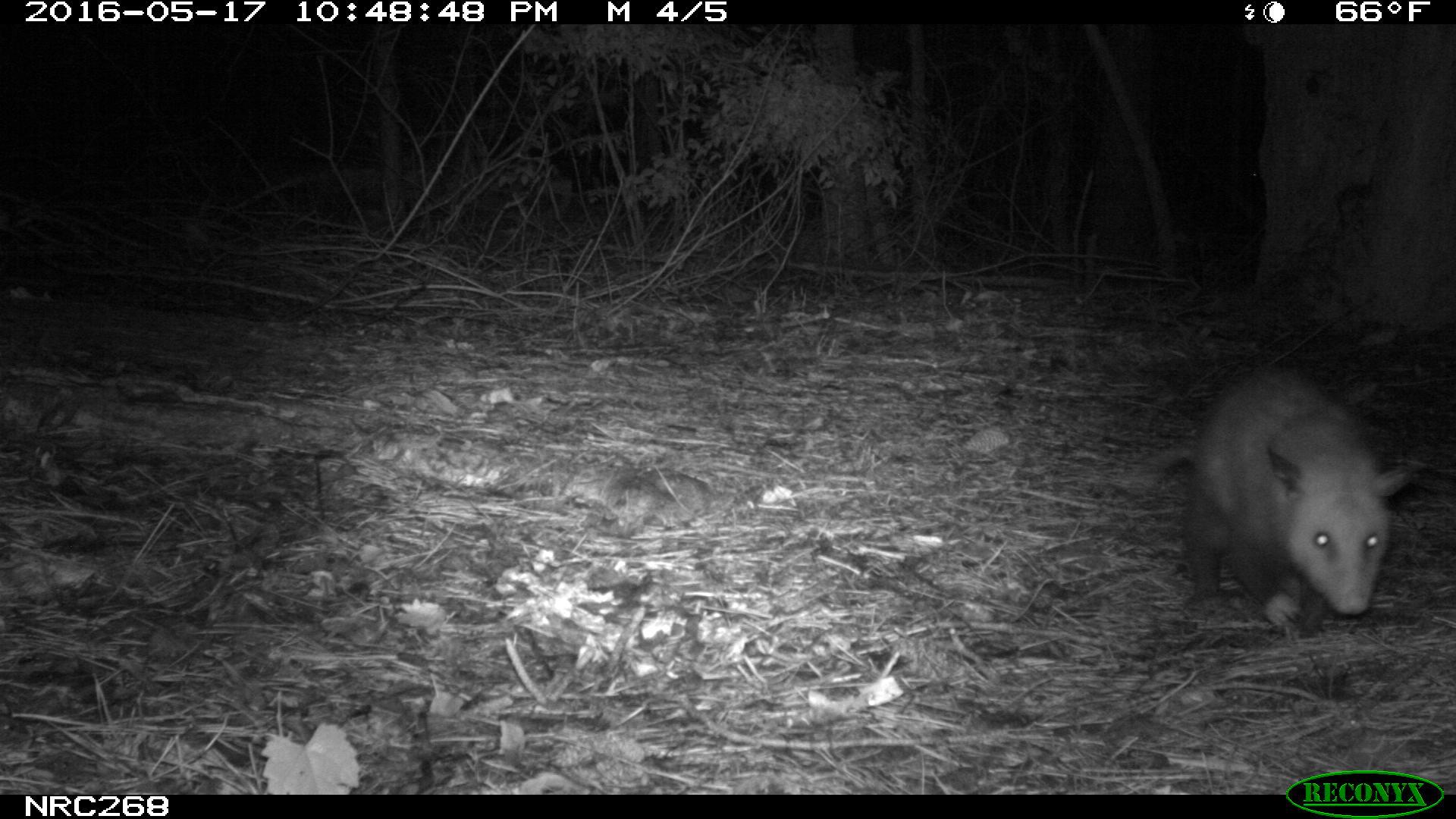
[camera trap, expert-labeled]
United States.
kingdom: Animalia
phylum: Chordata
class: Mammalia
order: Didelphimorphia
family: Didelphidae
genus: Didelphis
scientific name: Didelphis virginiana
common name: virginia opossum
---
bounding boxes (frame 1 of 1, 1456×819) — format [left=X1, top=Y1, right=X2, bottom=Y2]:
Virginia Opossum: [left=1126, top=369, right=1418, bottom=633]